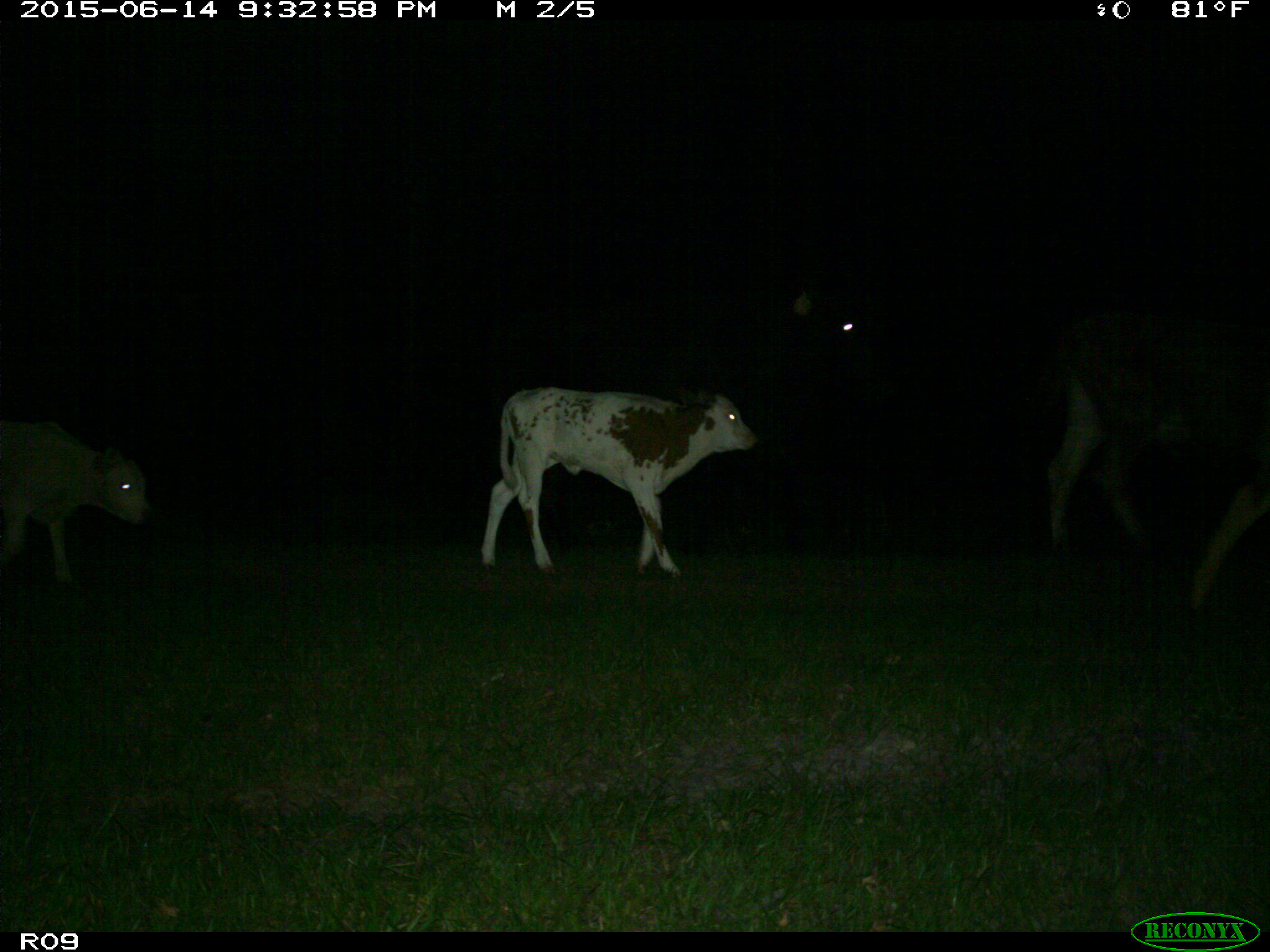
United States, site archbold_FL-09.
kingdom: Animalia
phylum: Chordata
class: Mammalia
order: Artiodactyla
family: Bovidae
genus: Bos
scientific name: Bos taurus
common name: domestic cow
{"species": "Bos taurus (domestic cow)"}